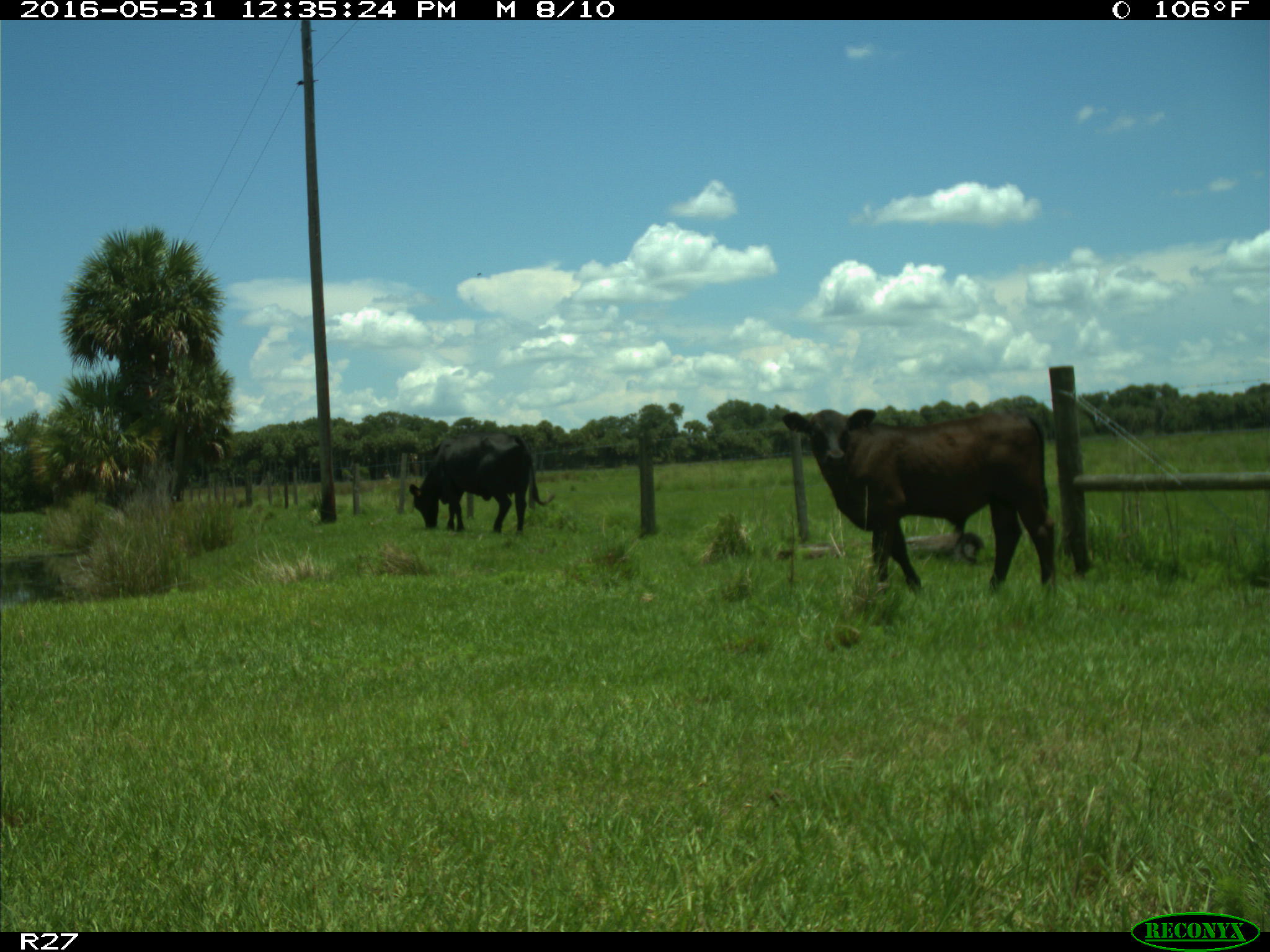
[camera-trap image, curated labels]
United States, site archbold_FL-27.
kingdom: Animalia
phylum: Chordata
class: Mammalia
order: Artiodactyla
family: Bovidae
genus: Bos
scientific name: Bos taurus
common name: domestic cow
Bos taurus (domestic cow).